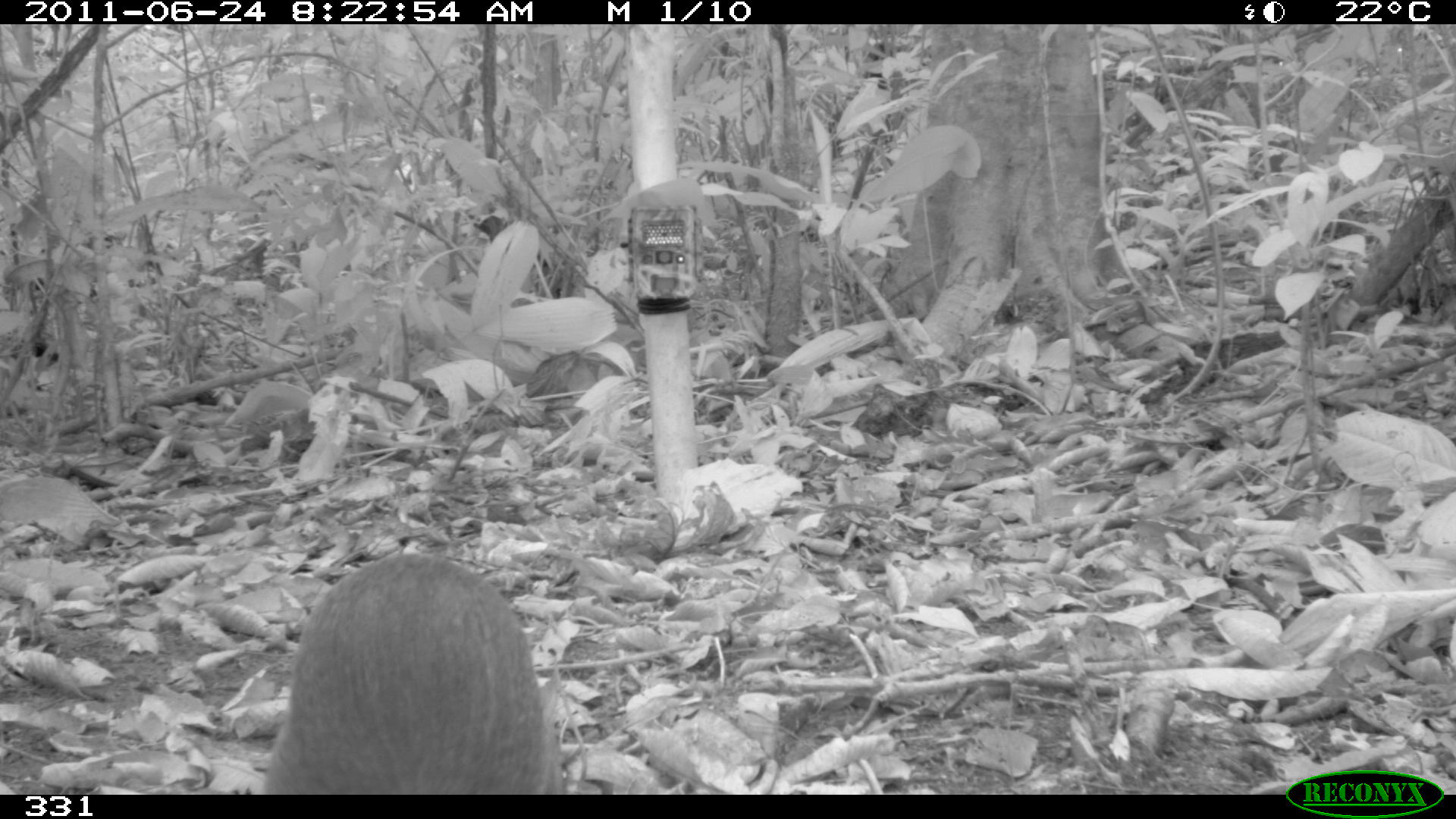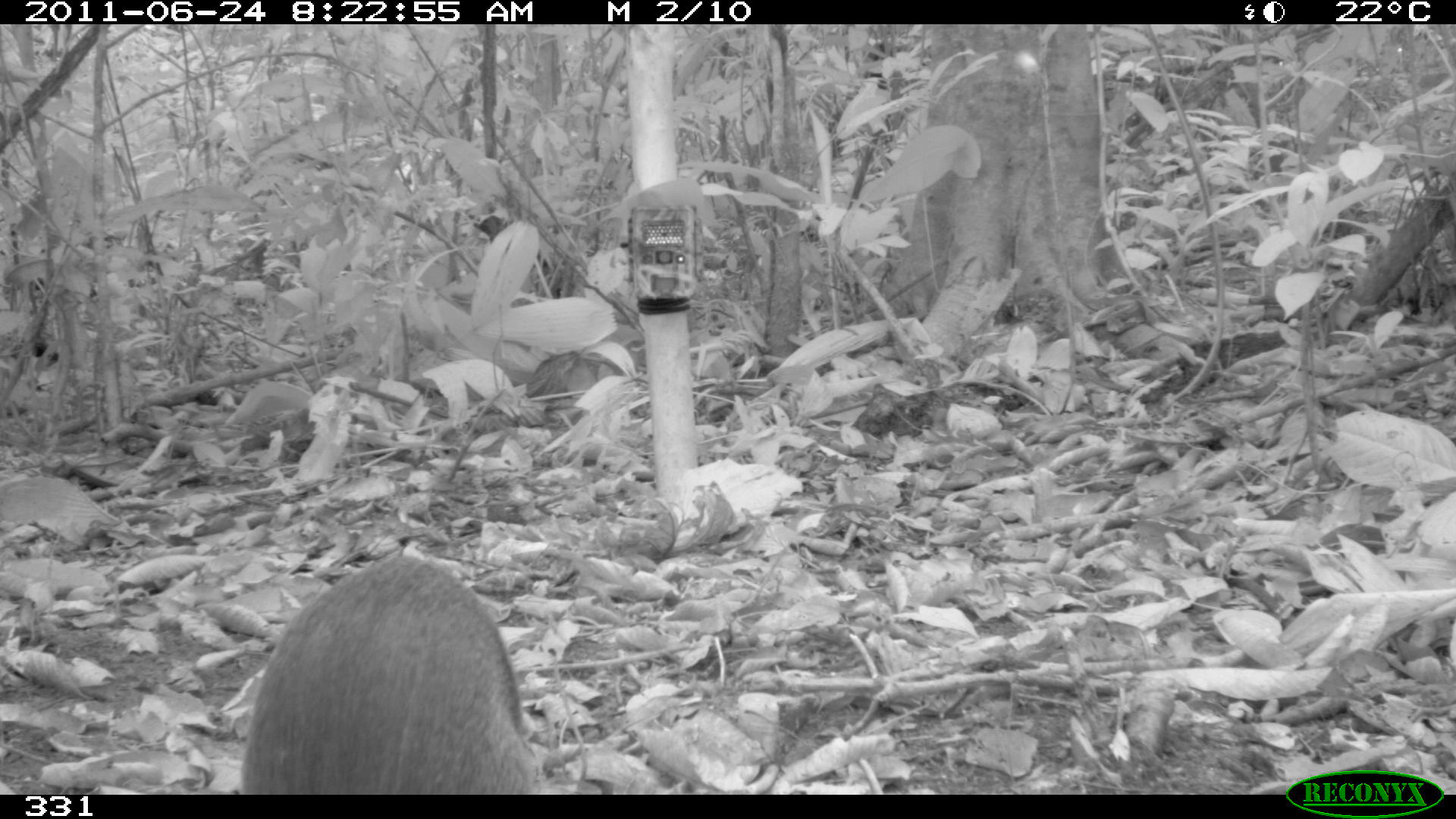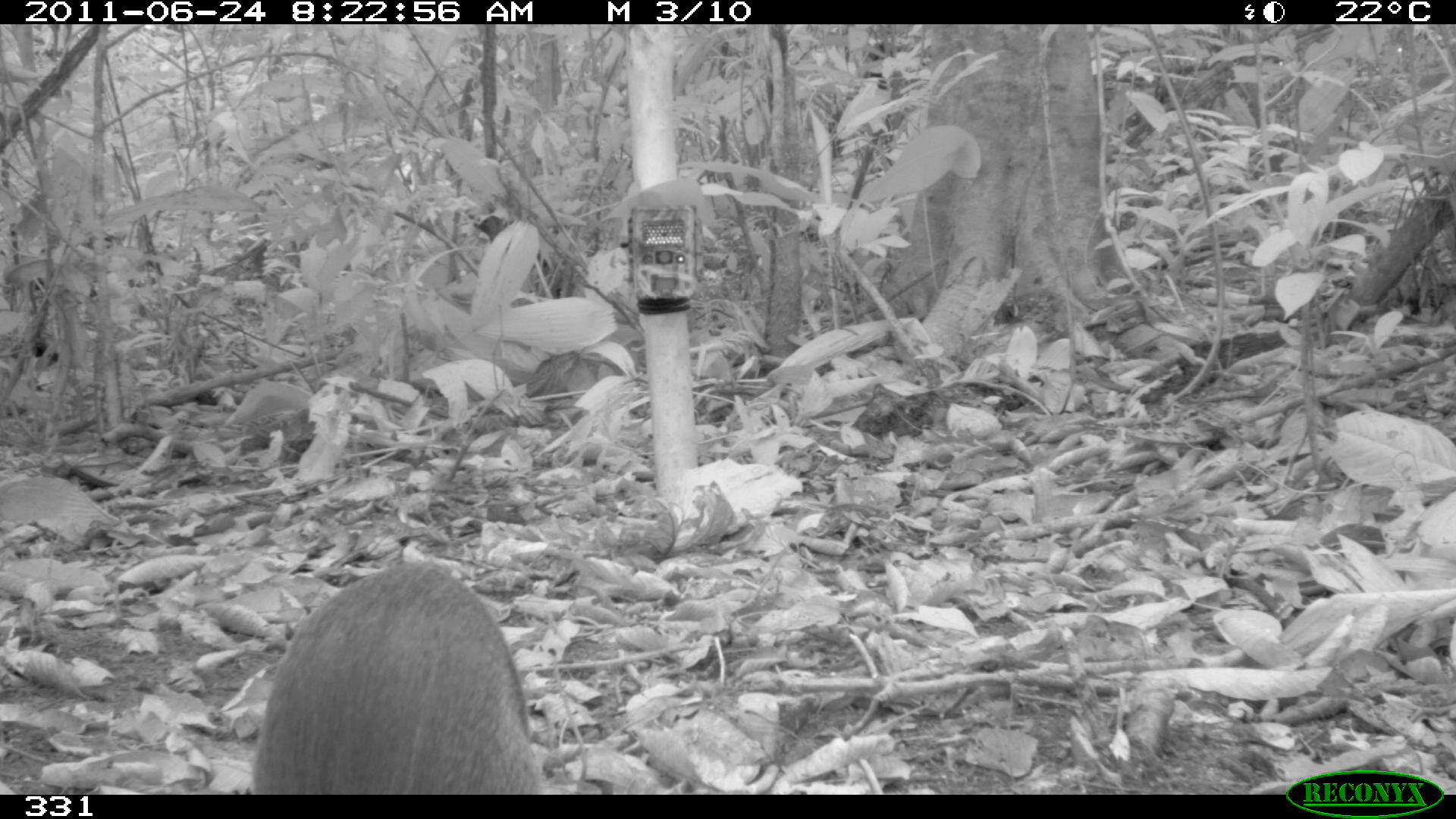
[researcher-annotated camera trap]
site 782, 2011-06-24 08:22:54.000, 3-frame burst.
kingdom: Animalia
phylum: Chordata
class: Mammalia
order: Rodentia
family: Dasyproctidae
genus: Dasyprocta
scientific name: Dasyprocta punctata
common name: central american agouti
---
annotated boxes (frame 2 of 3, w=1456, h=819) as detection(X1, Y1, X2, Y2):
dasyprocta punctata: detection(239, 554, 536, 792)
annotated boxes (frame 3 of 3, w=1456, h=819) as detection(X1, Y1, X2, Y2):
dasyprocta punctata: detection(249, 559, 542, 793)